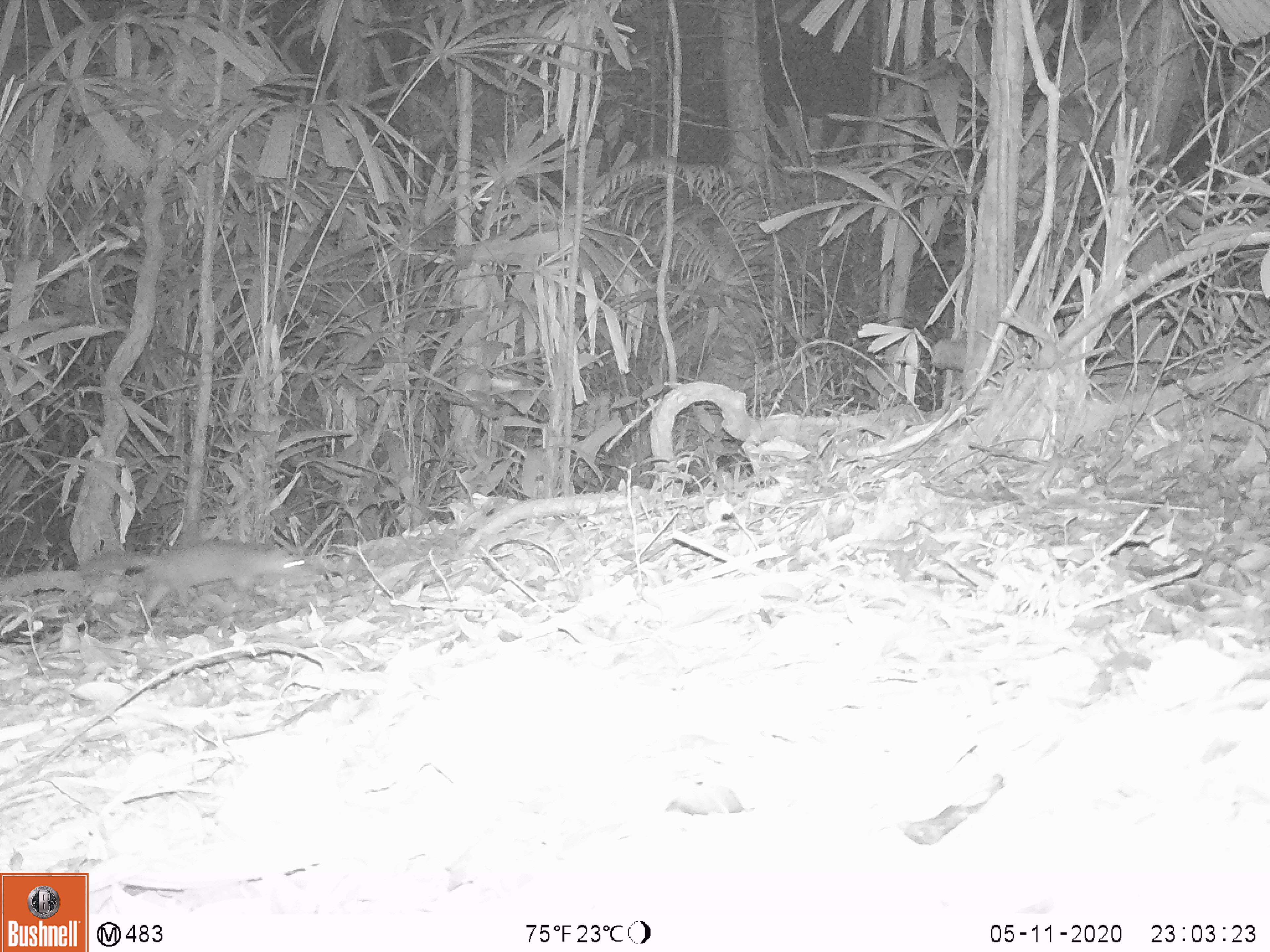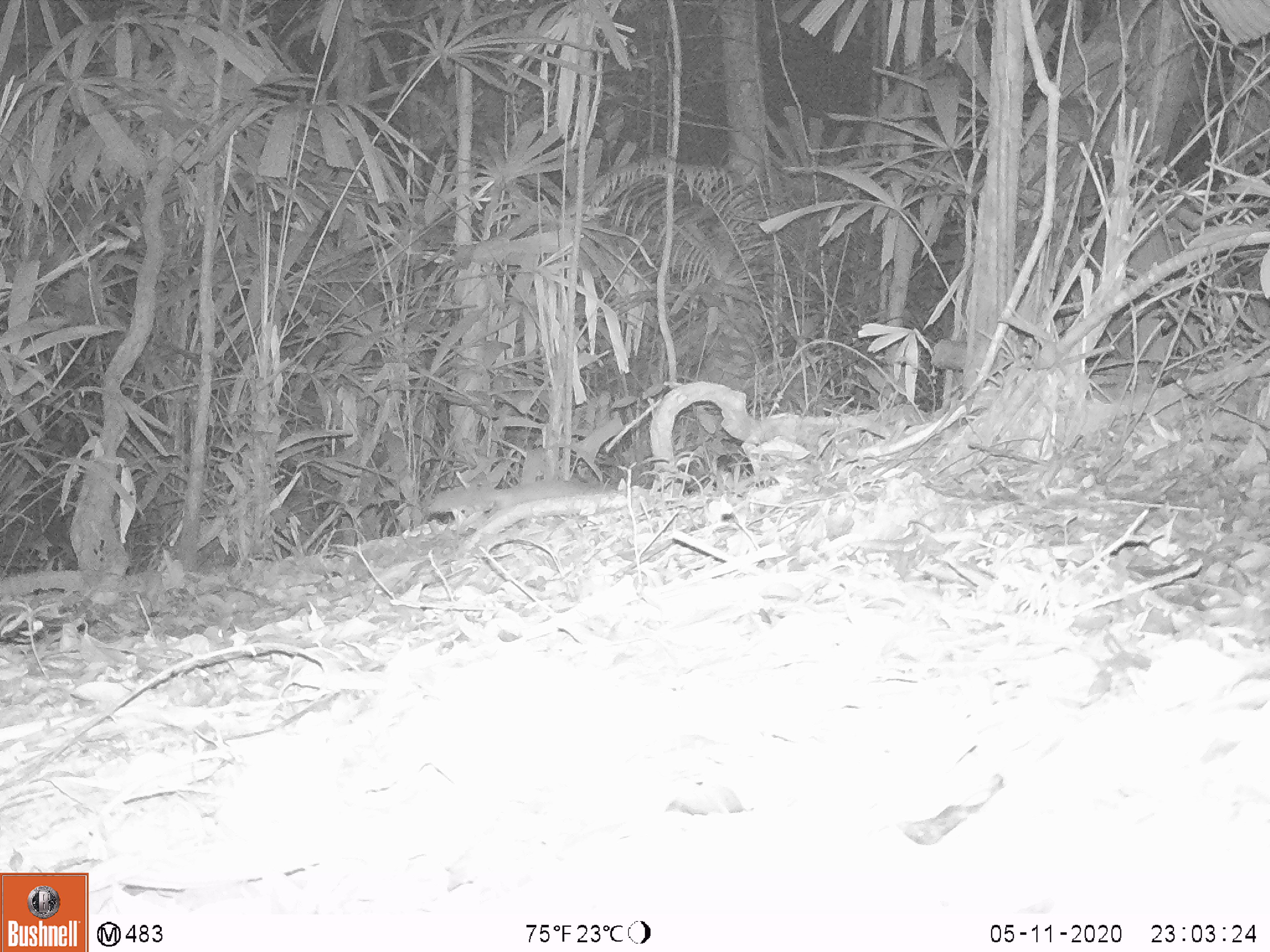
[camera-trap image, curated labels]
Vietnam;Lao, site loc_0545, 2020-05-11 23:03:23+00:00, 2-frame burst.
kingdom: Animalia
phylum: Chordata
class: Mammalia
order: Carnivora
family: Mustelidae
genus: Melogale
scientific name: Melogale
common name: ferret badger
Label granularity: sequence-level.